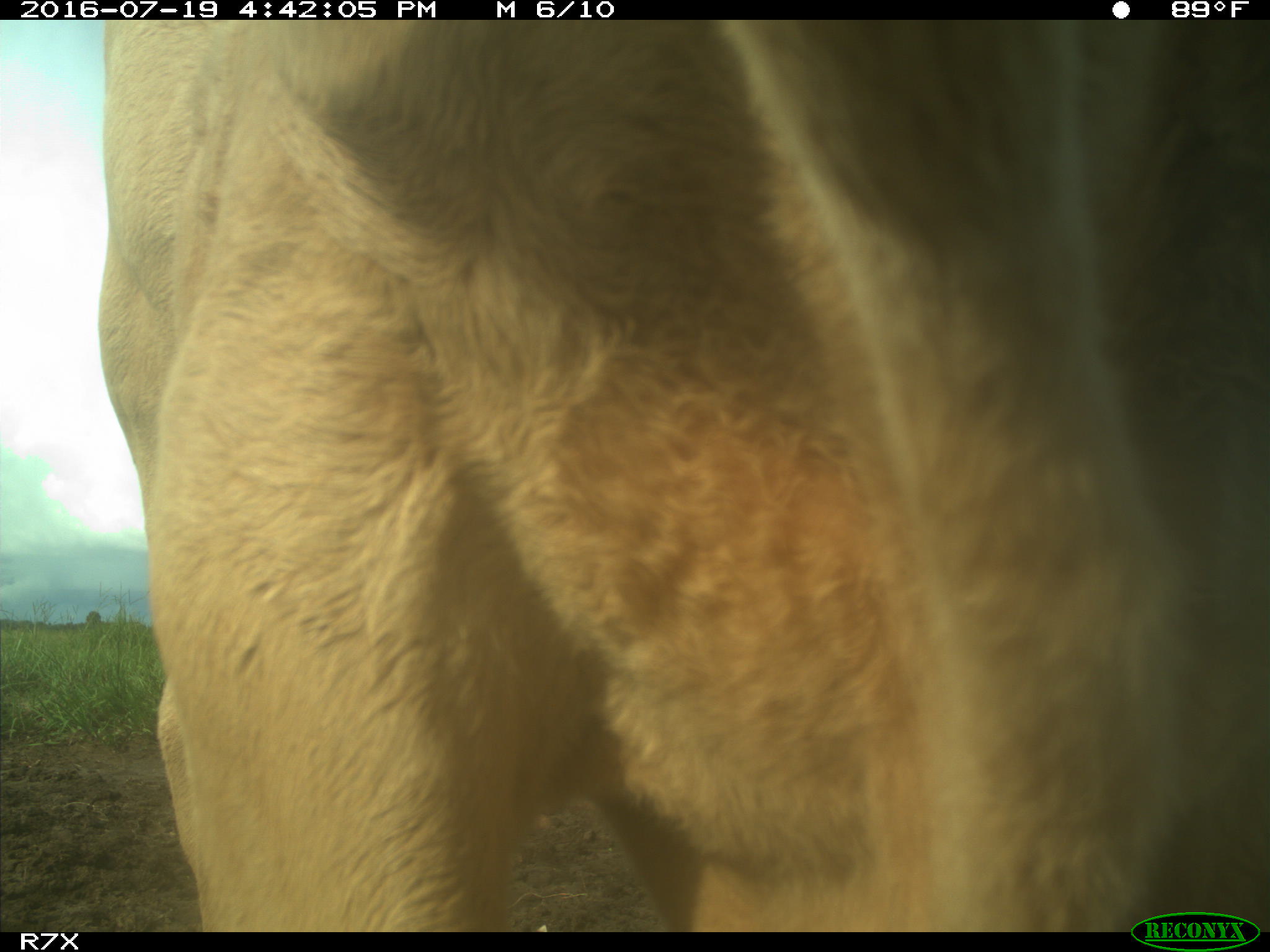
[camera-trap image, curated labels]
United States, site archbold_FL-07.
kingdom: Animalia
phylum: Chordata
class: Mammalia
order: Artiodactyla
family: Bovidae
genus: Bos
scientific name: Bos taurus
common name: domestic cow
Bos taurus (domestic cow).